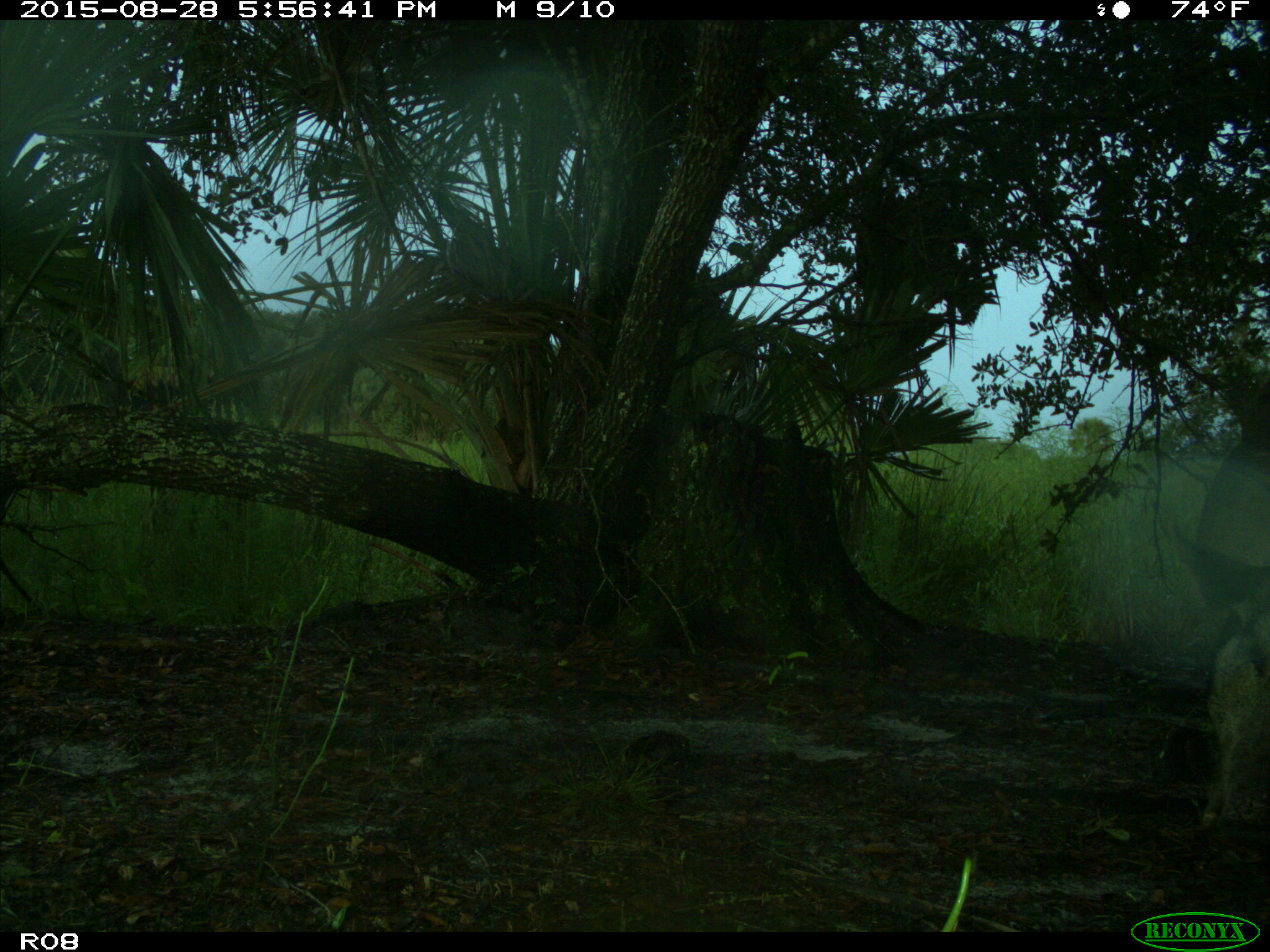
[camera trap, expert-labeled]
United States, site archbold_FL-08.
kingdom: Animalia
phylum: Chordata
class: Mammalia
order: Artiodactyla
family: Suidae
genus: Sus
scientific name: Sus scrofa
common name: wild boar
Sus scrofa (wild boar).